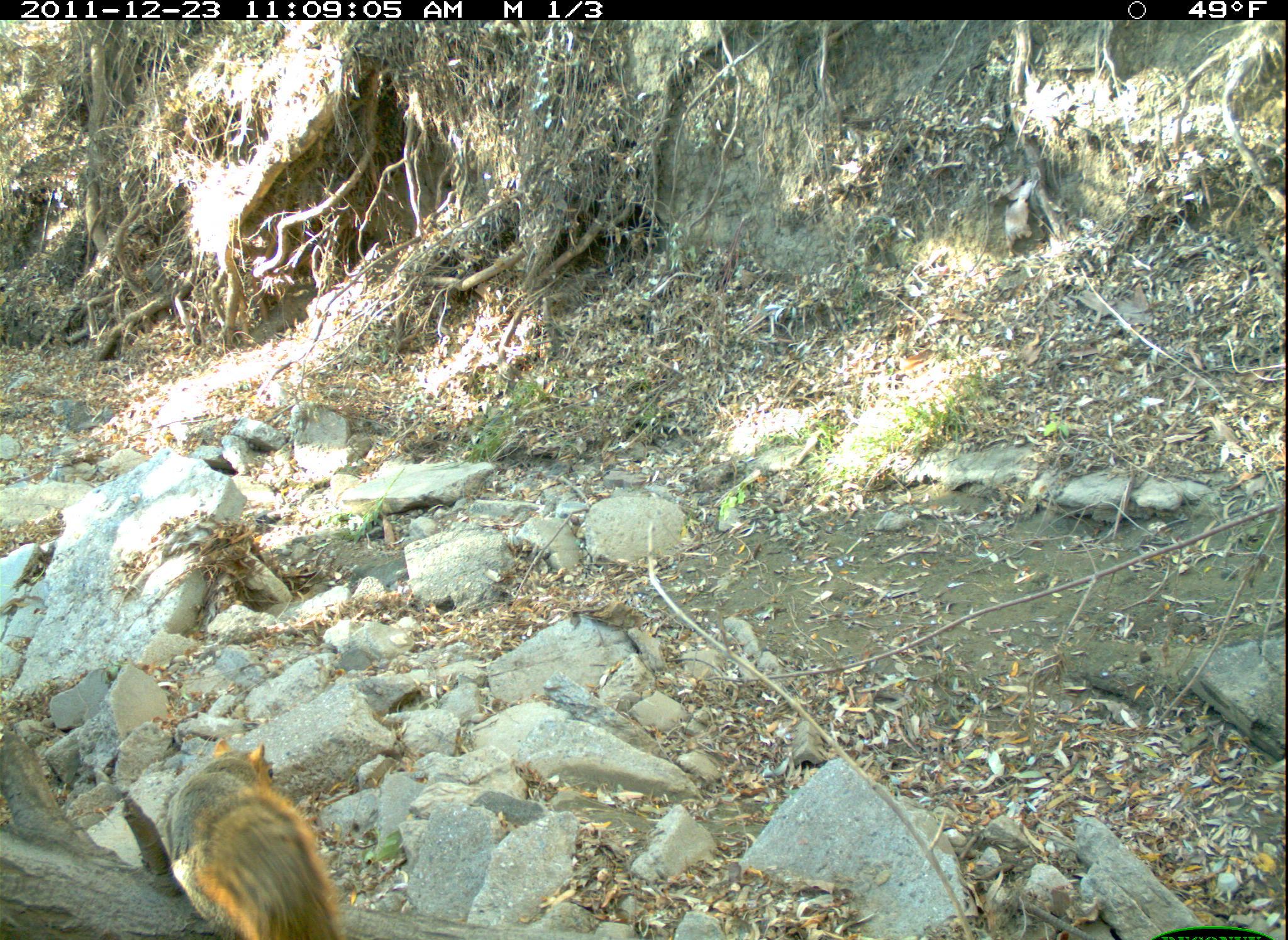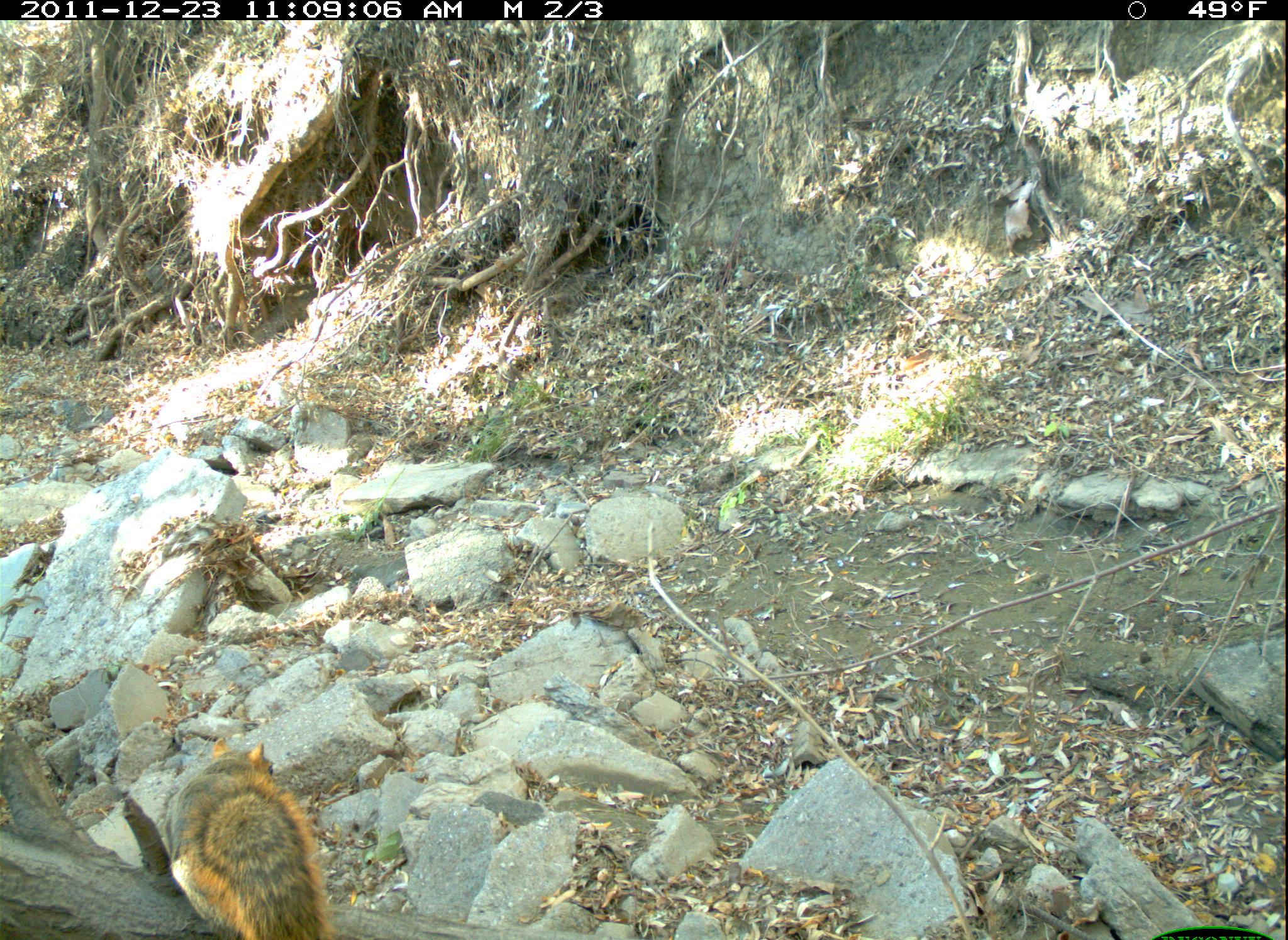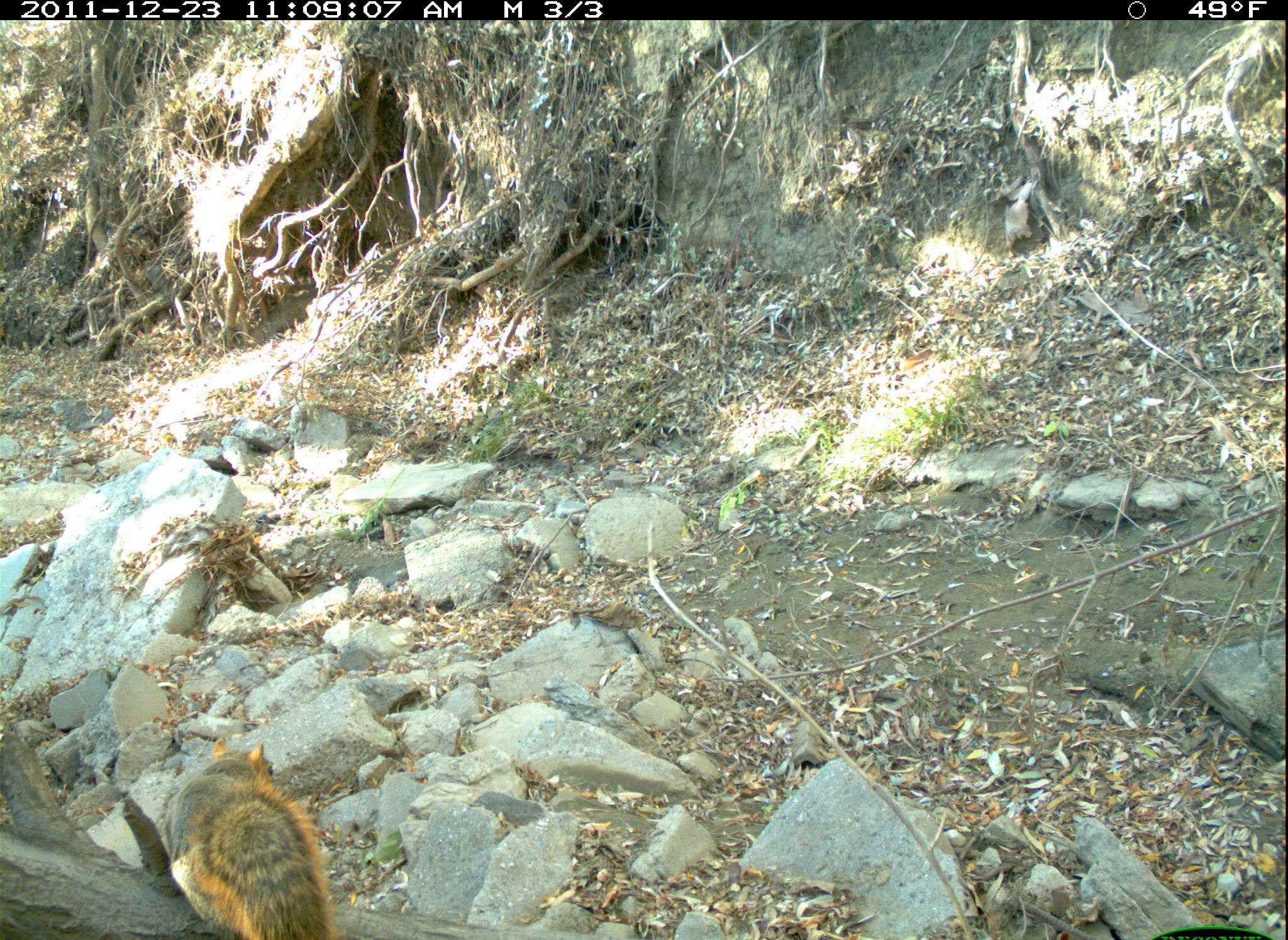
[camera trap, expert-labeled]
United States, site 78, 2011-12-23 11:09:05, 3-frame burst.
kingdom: Animalia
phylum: Chordata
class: Mammalia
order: Rodentia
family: Sciuridae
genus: Sciurus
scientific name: Sciurus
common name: squirrel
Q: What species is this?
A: Squirrel (Sciurus).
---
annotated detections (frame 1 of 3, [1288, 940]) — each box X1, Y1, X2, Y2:
squirrel: 150, 733, 370, 937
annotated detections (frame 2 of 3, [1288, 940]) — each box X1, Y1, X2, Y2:
squirrel: 101, 730, 361, 940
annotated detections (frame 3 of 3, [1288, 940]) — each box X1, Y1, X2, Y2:
squirrel: 158, 715, 346, 937